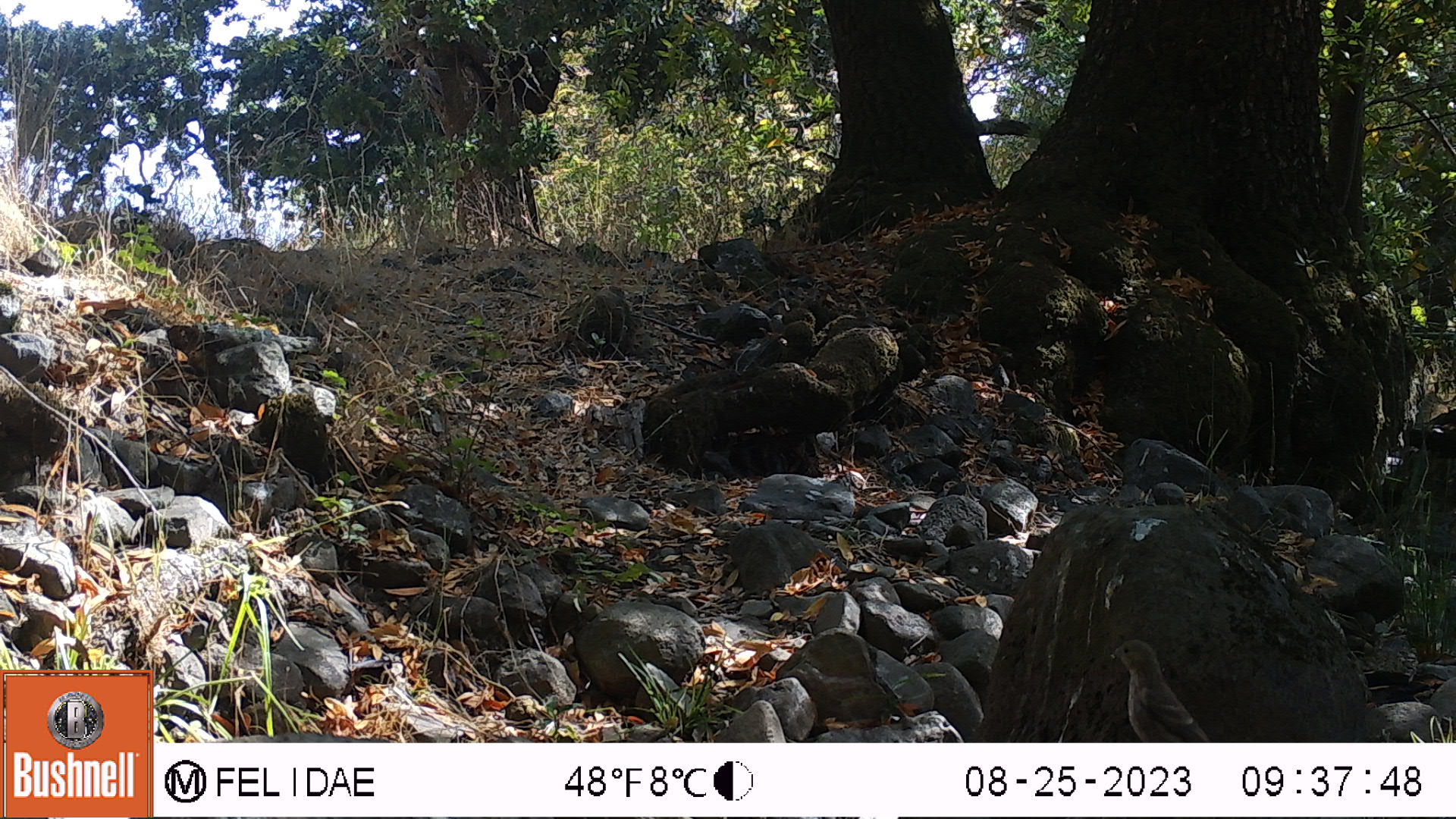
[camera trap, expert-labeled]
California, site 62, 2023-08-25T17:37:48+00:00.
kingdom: Animalia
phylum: Chordata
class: Aves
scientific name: Aves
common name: bird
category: unknown bird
Unknown bird (bird) (Aves).